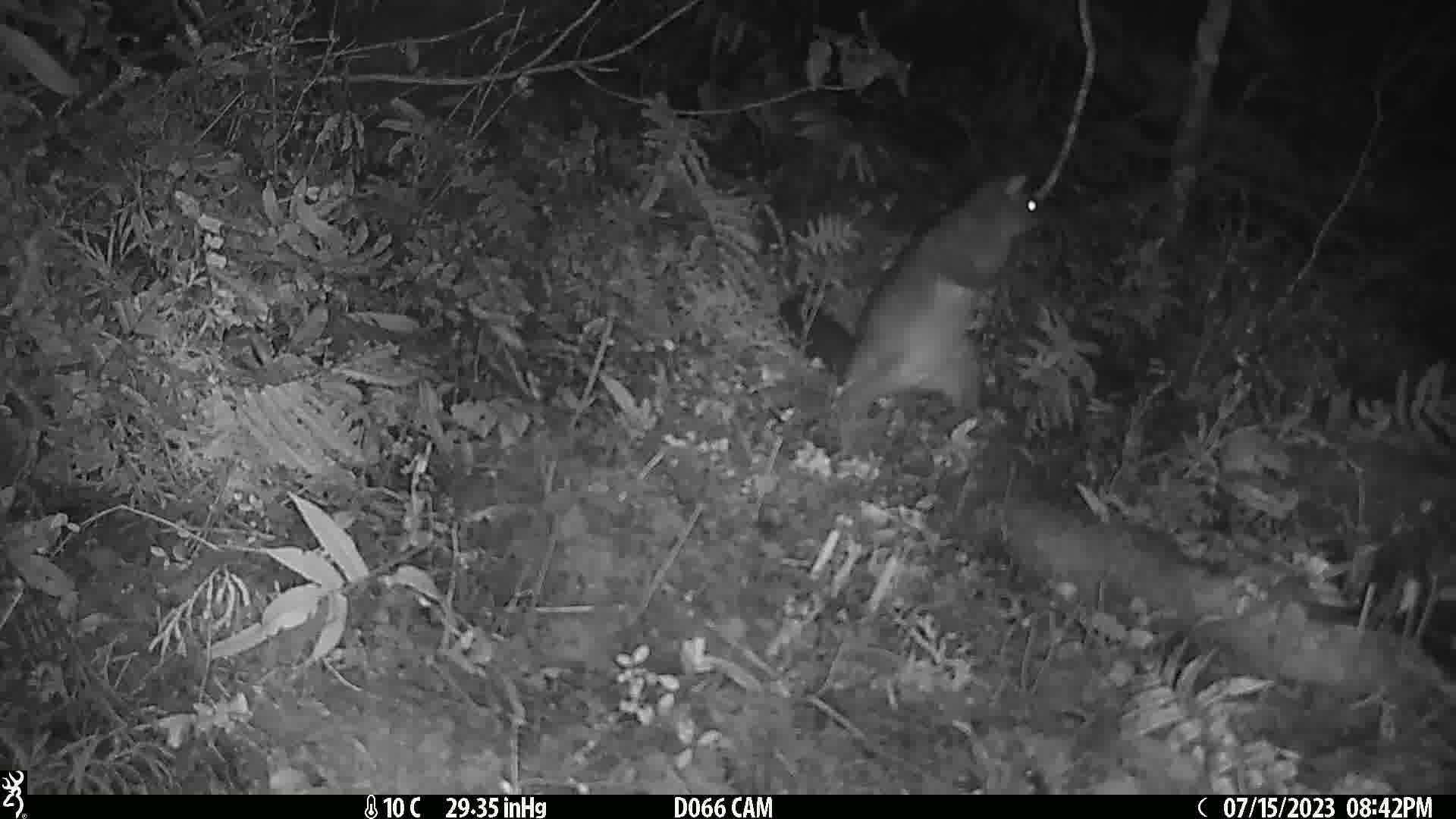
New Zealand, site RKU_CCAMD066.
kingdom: Animalia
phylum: Chordata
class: Mammalia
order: Diprotodontia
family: Phalangeridae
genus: Trichosurus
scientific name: Trichosurus vulpecula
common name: common brushtail possum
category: possum